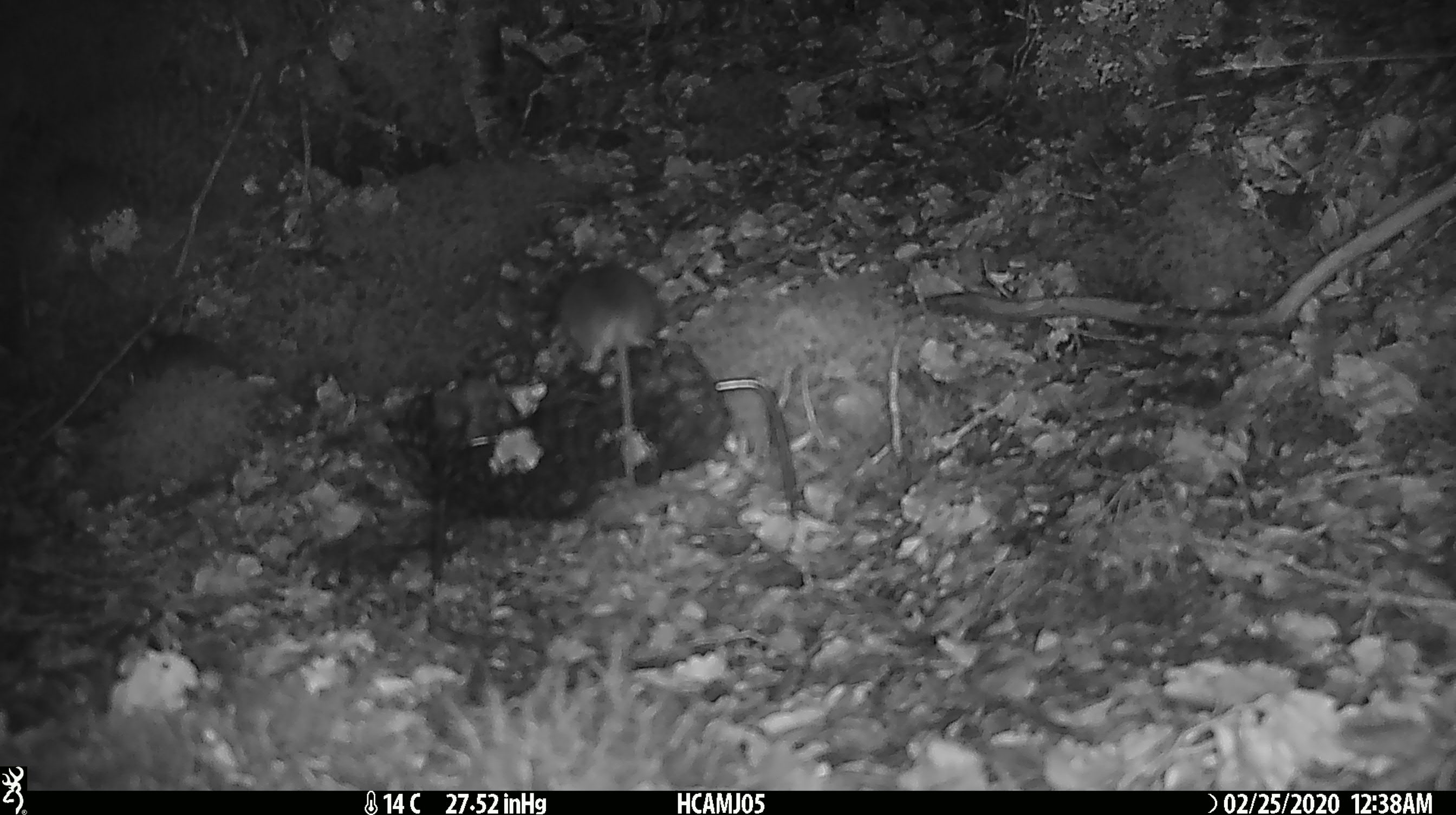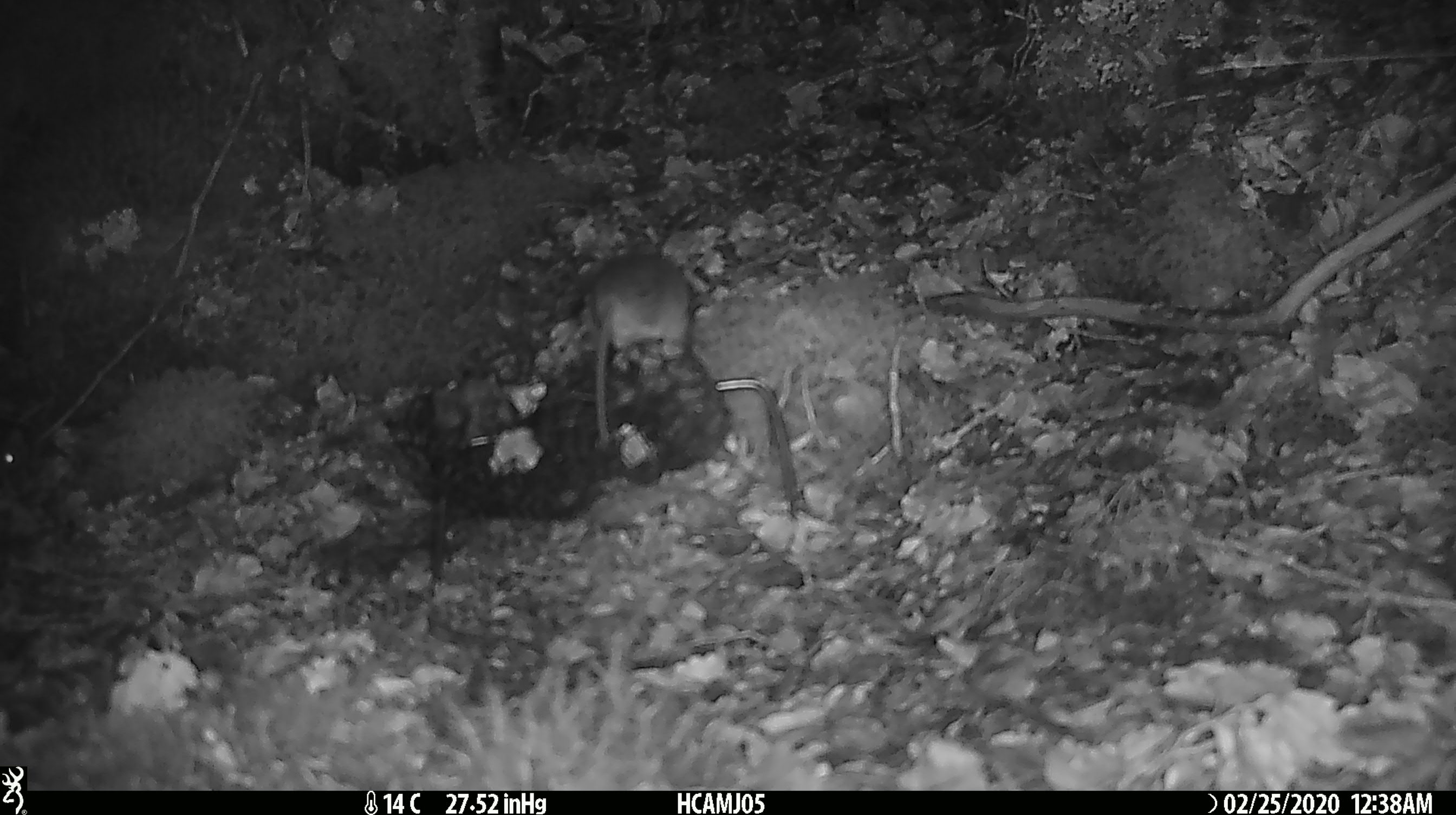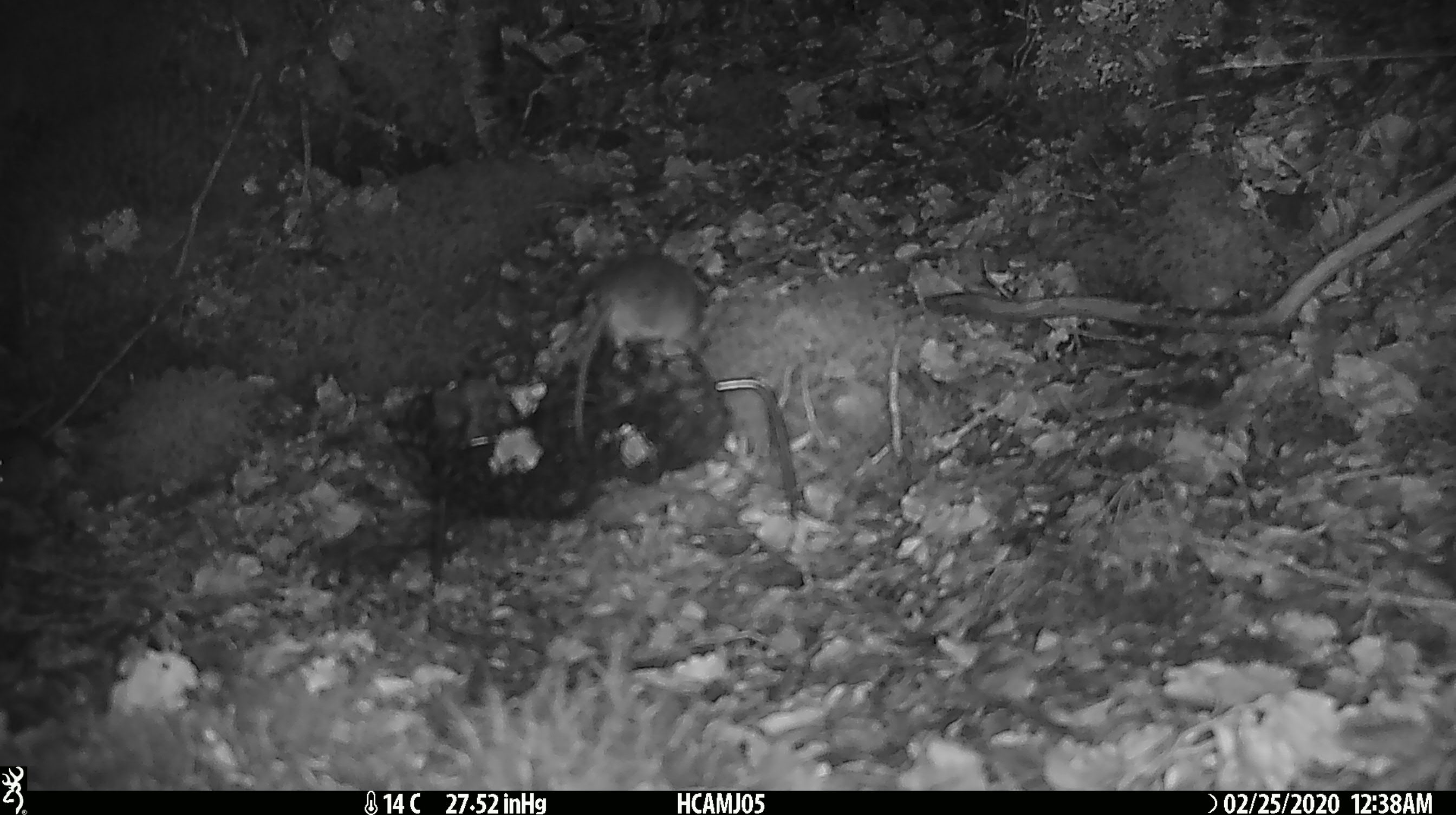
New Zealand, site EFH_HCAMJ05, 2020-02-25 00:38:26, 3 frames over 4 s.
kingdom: Animalia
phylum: Chordata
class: Mammalia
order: Rodentia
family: Muridae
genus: Mus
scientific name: Mus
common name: mouse